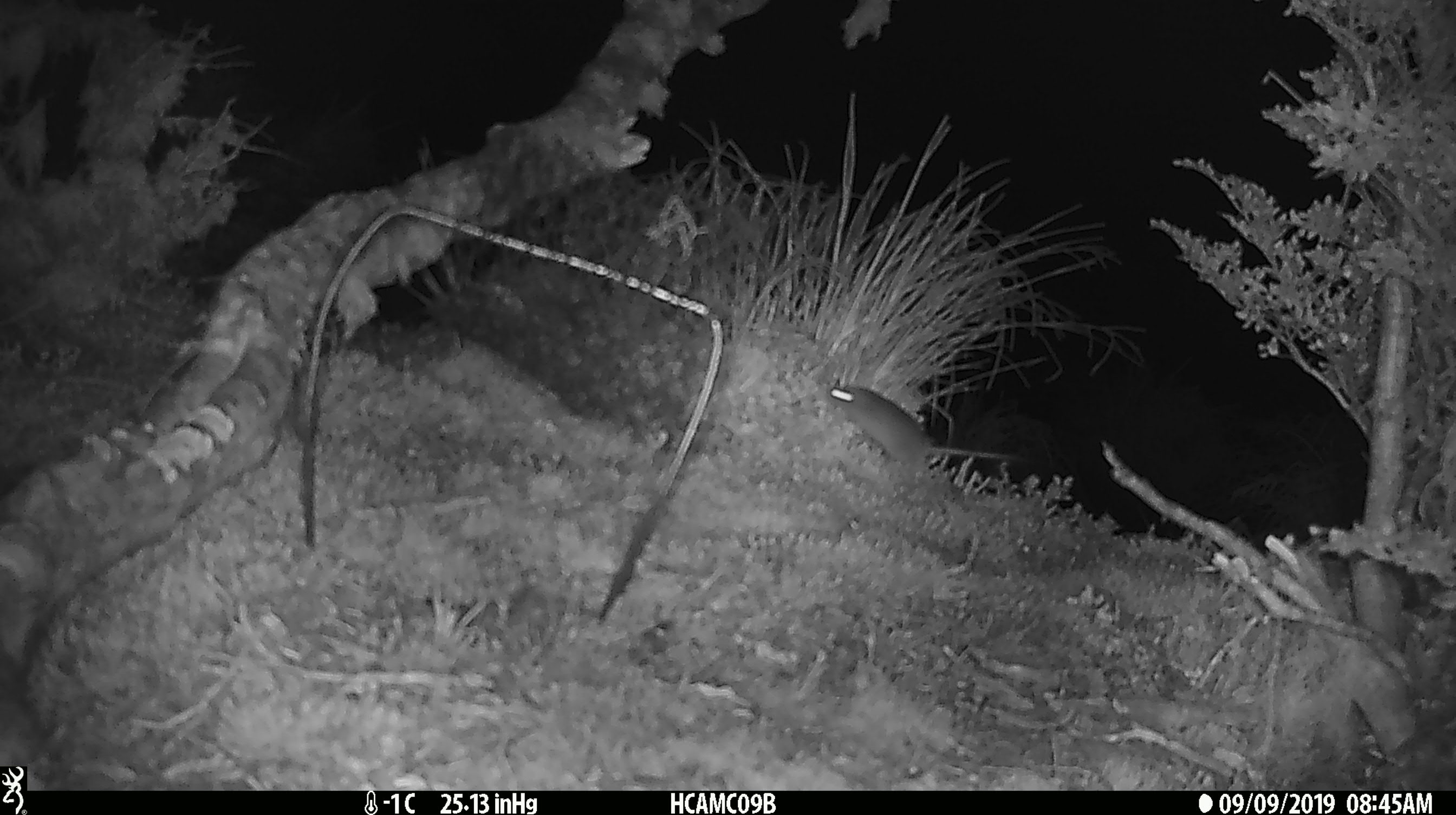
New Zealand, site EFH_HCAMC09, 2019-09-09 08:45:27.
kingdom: Animalia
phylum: Chordata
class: Mammalia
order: Rodentia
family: Muridae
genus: Mus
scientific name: Mus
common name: mouse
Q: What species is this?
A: Mouse (Mus).